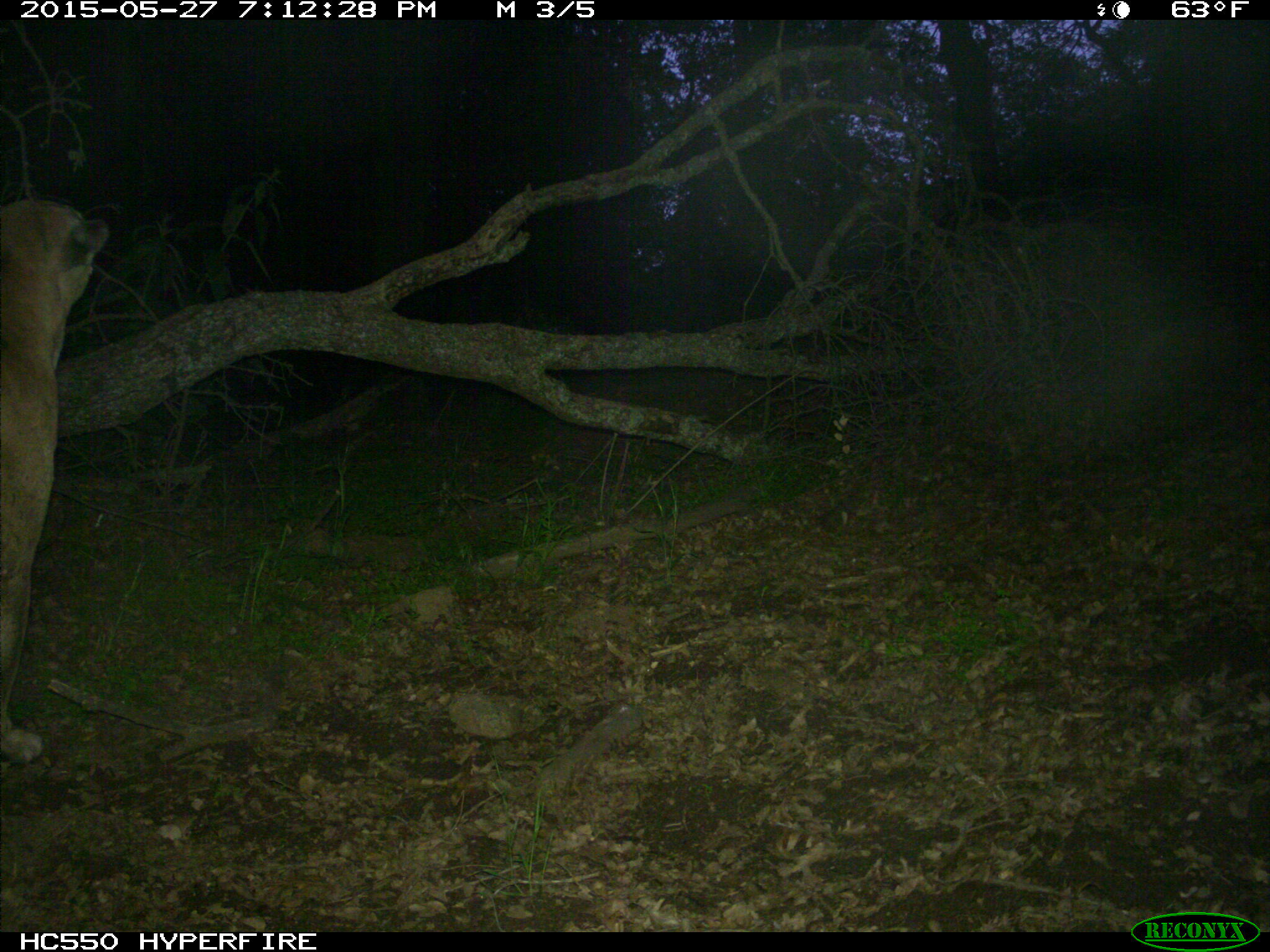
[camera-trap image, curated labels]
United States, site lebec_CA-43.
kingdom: Animalia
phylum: Chordata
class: Mammalia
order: Carnivora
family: Felidae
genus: Puma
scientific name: Puma concolor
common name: mountain lion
Puma concolor (mountain lion).